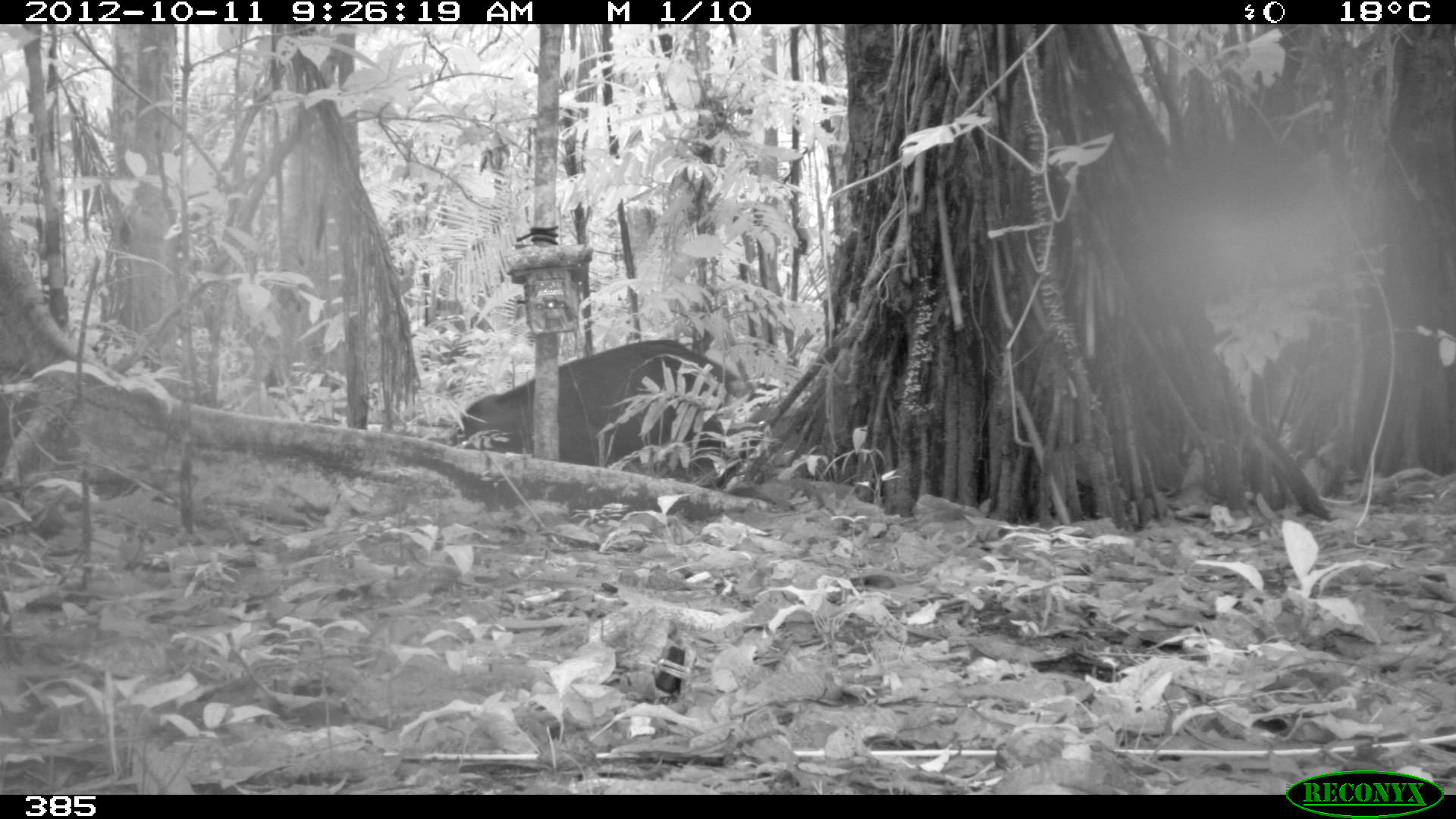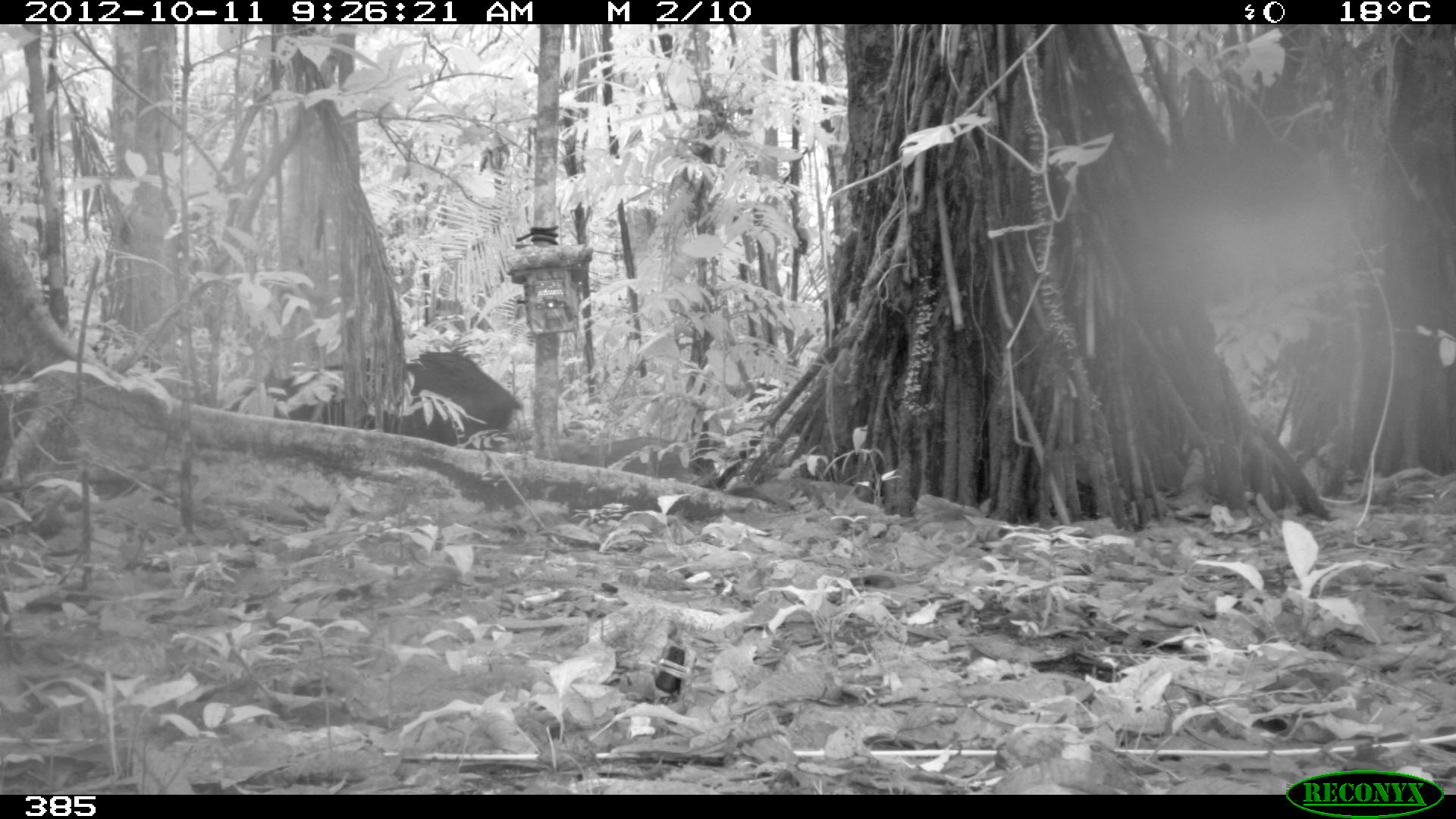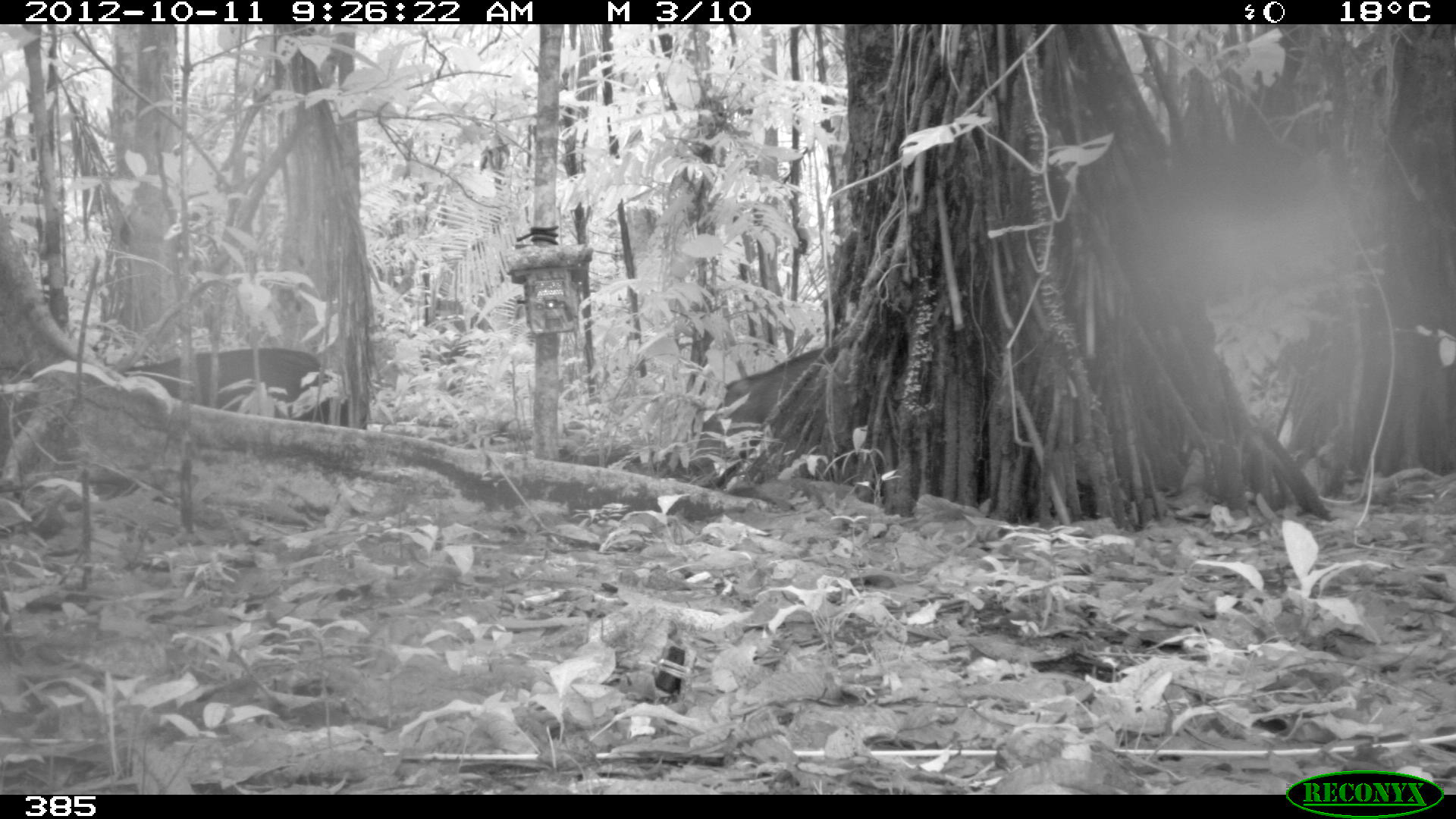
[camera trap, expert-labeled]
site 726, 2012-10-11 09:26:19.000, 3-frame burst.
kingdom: Animalia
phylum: Chordata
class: Mammalia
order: Artiodactyla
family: Tayassuidae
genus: Tayassu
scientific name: Tayassu pecari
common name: white-lipped peccary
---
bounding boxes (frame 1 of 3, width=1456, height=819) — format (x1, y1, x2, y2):
tayassu pecari: (446, 336, 759, 479)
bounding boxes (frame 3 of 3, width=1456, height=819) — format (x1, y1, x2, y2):
tayassu pecari: (119, 346, 347, 424); (699, 346, 824, 463)